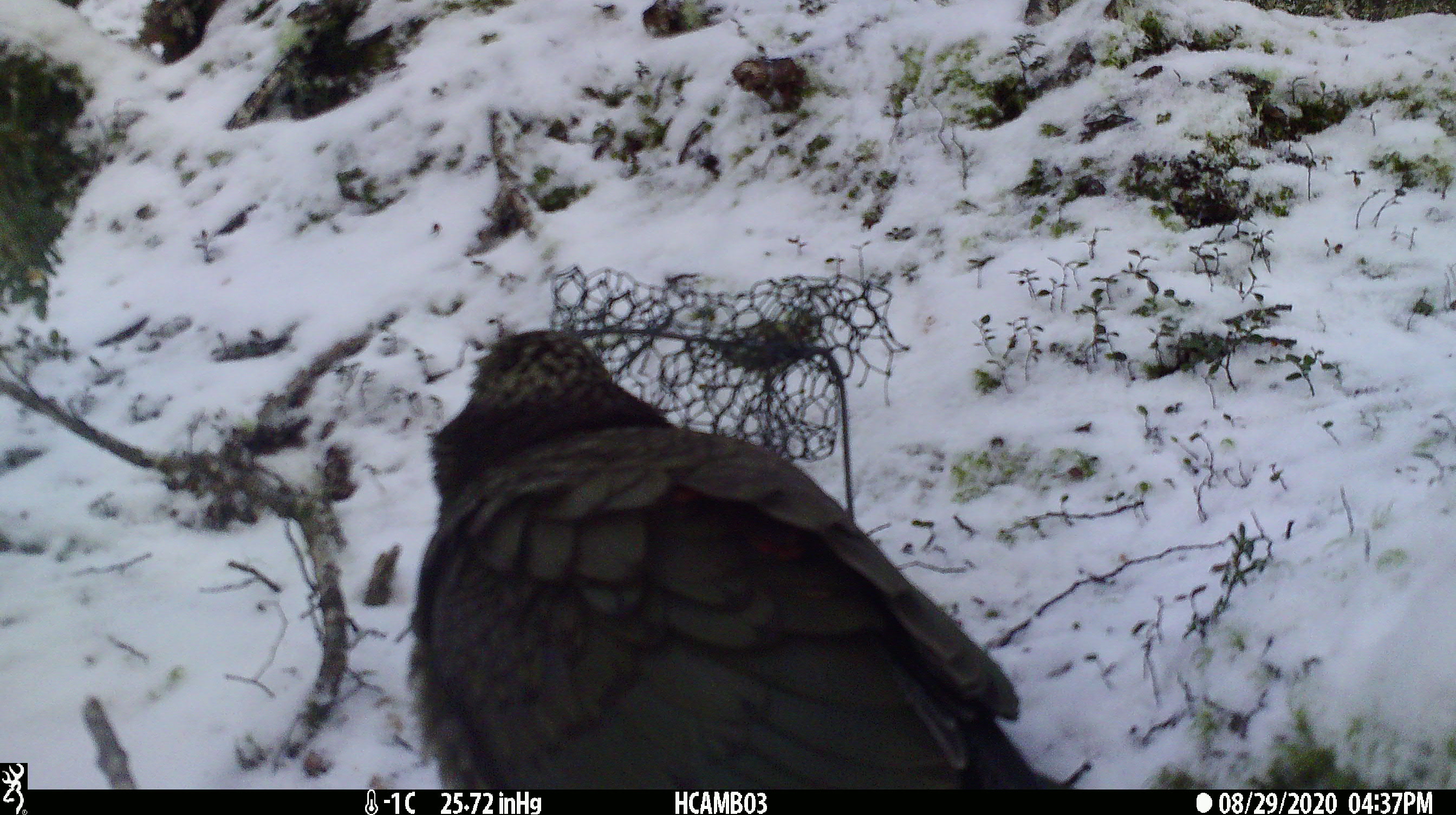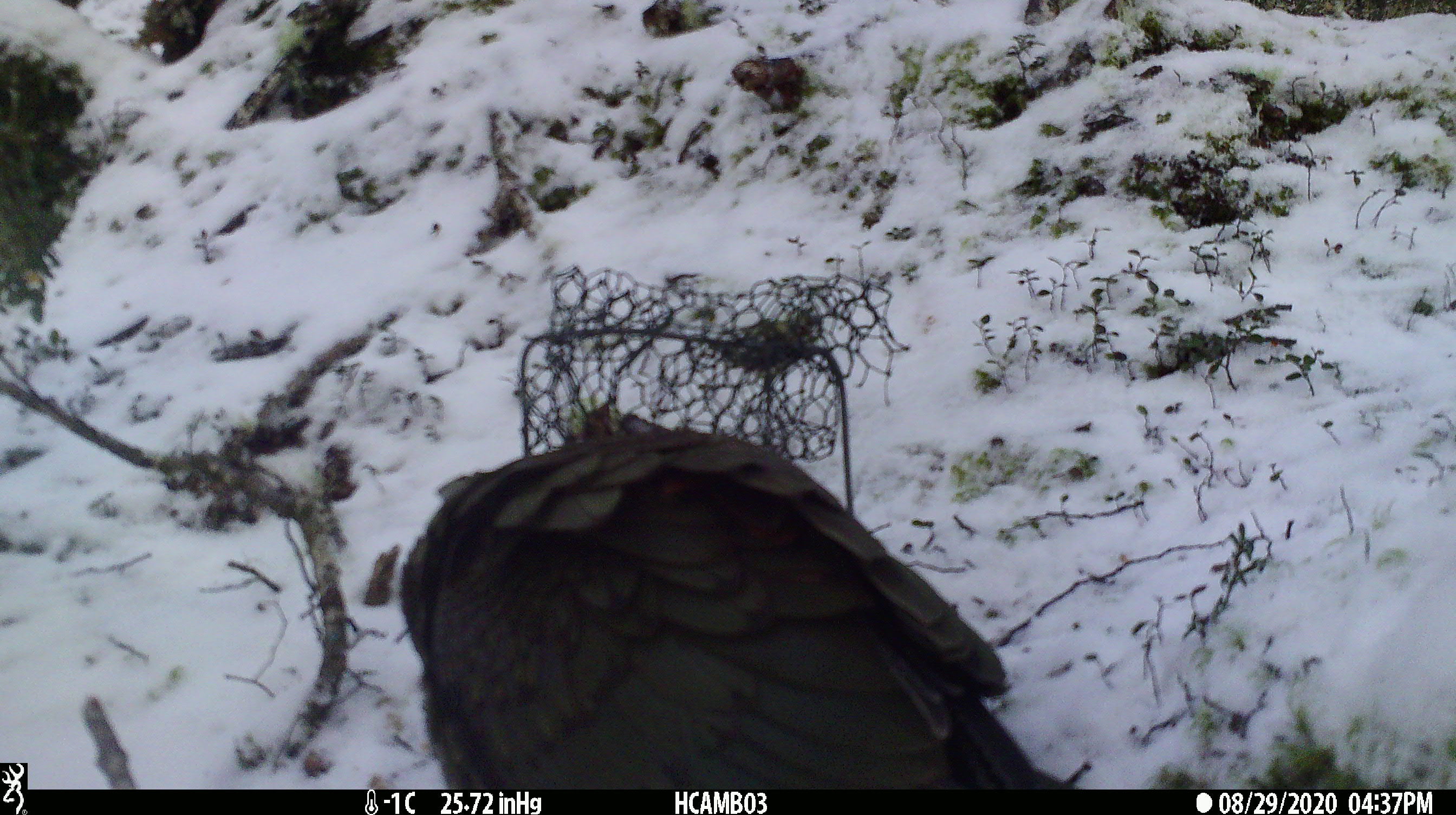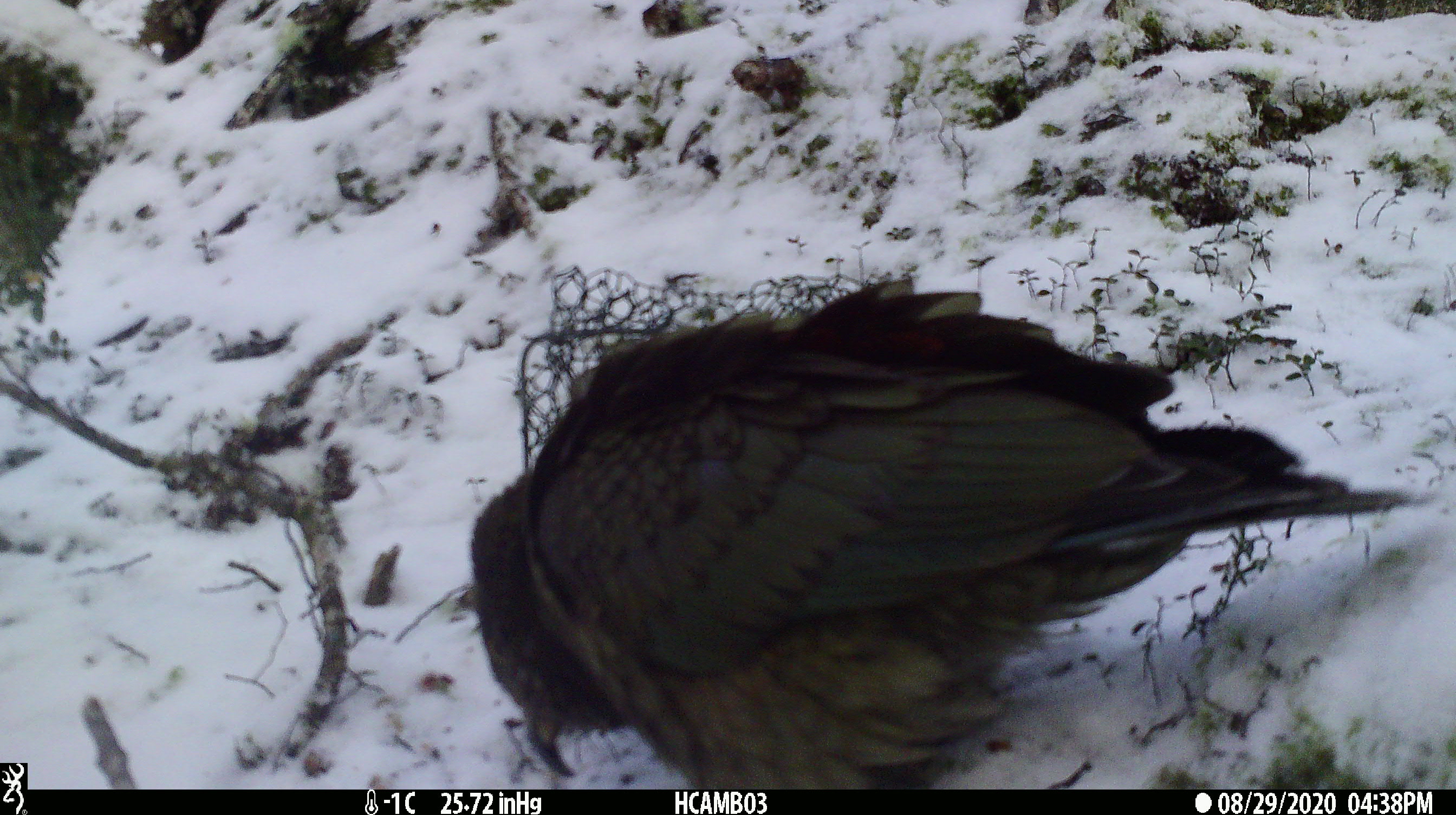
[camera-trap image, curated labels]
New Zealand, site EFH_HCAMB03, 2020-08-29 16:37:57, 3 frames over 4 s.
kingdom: Animalia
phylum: Chordata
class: Aves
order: Psittaciformes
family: Strigopidae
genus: Nestor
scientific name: Nestor notabilis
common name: kea